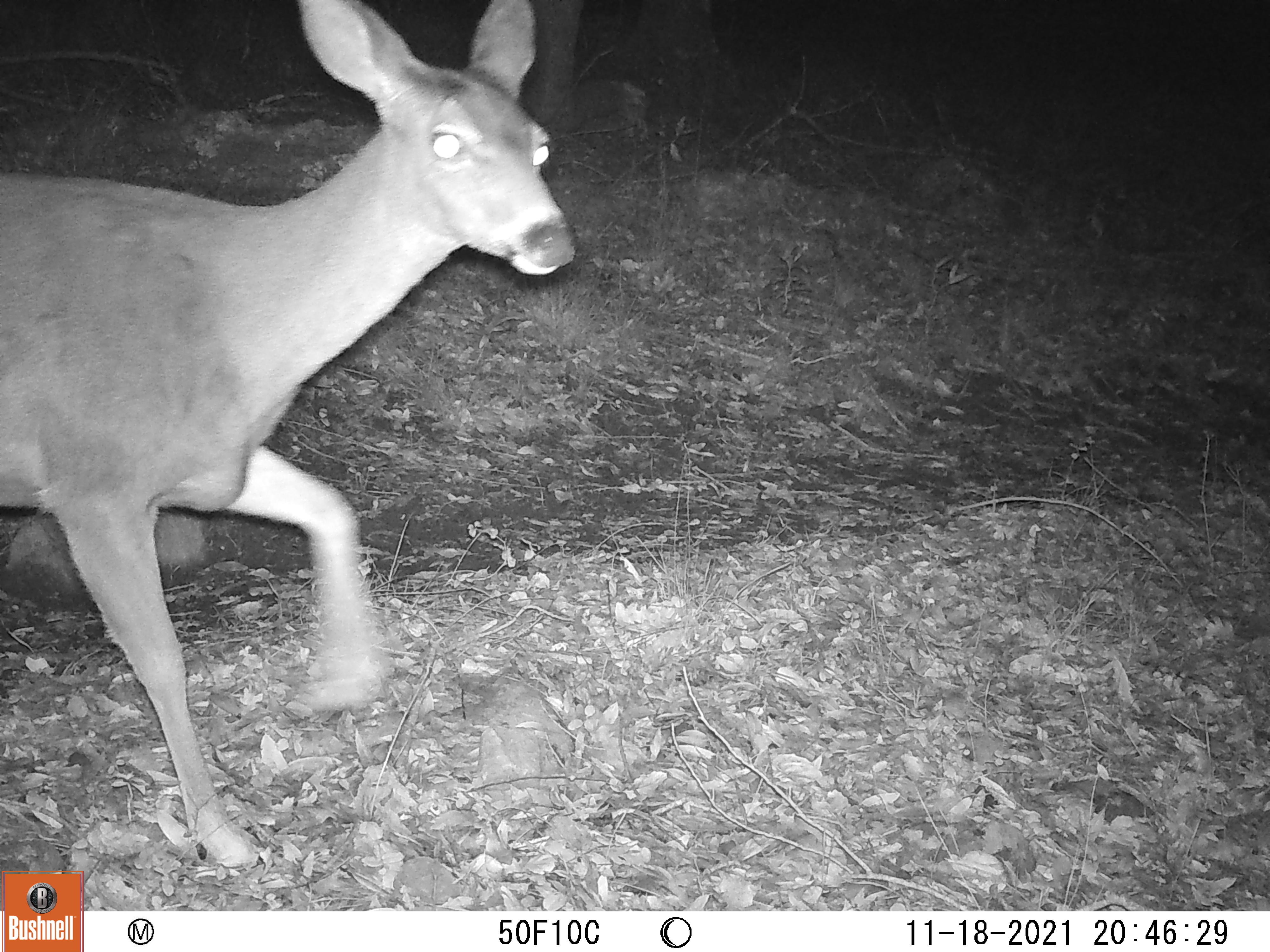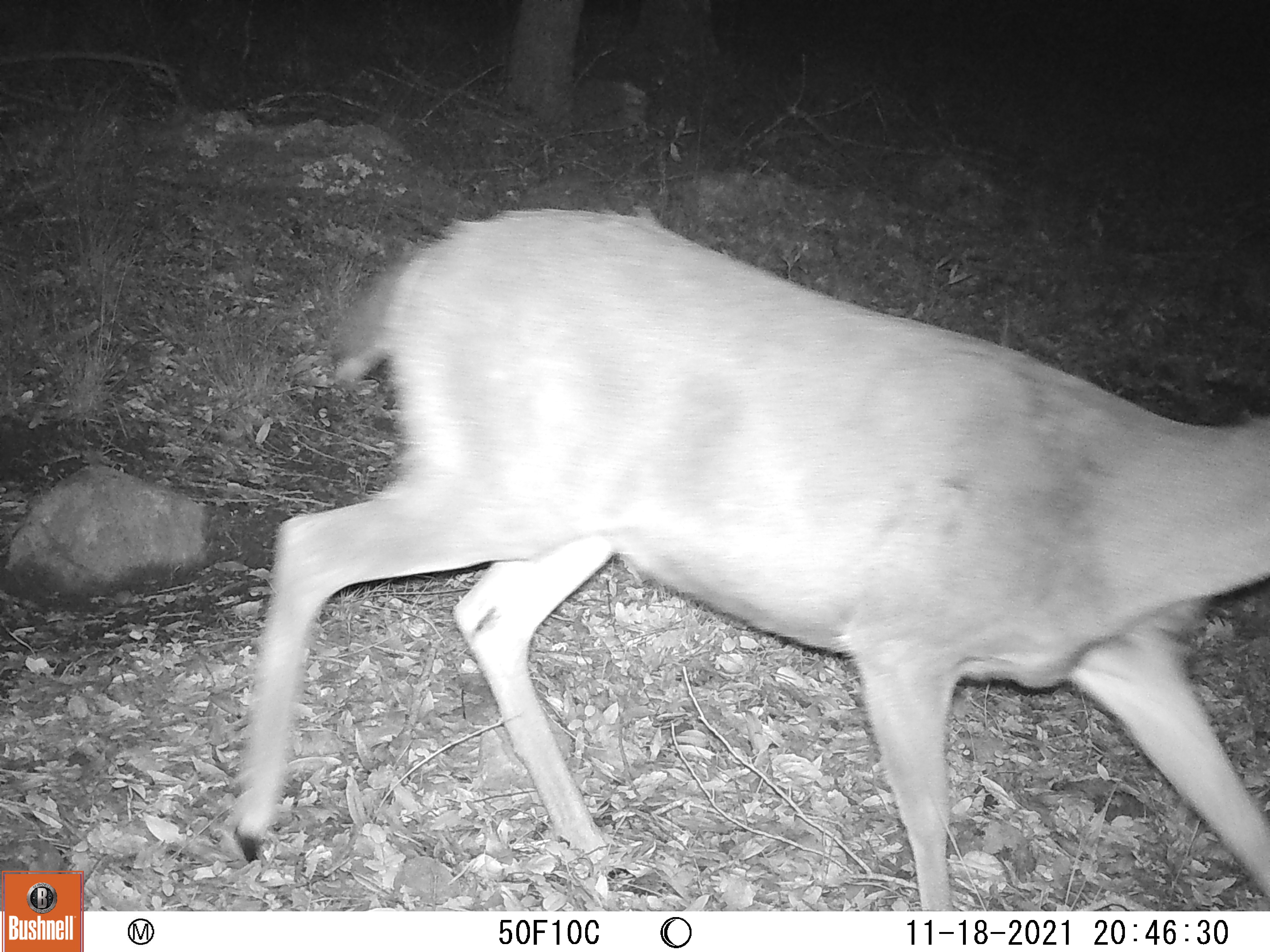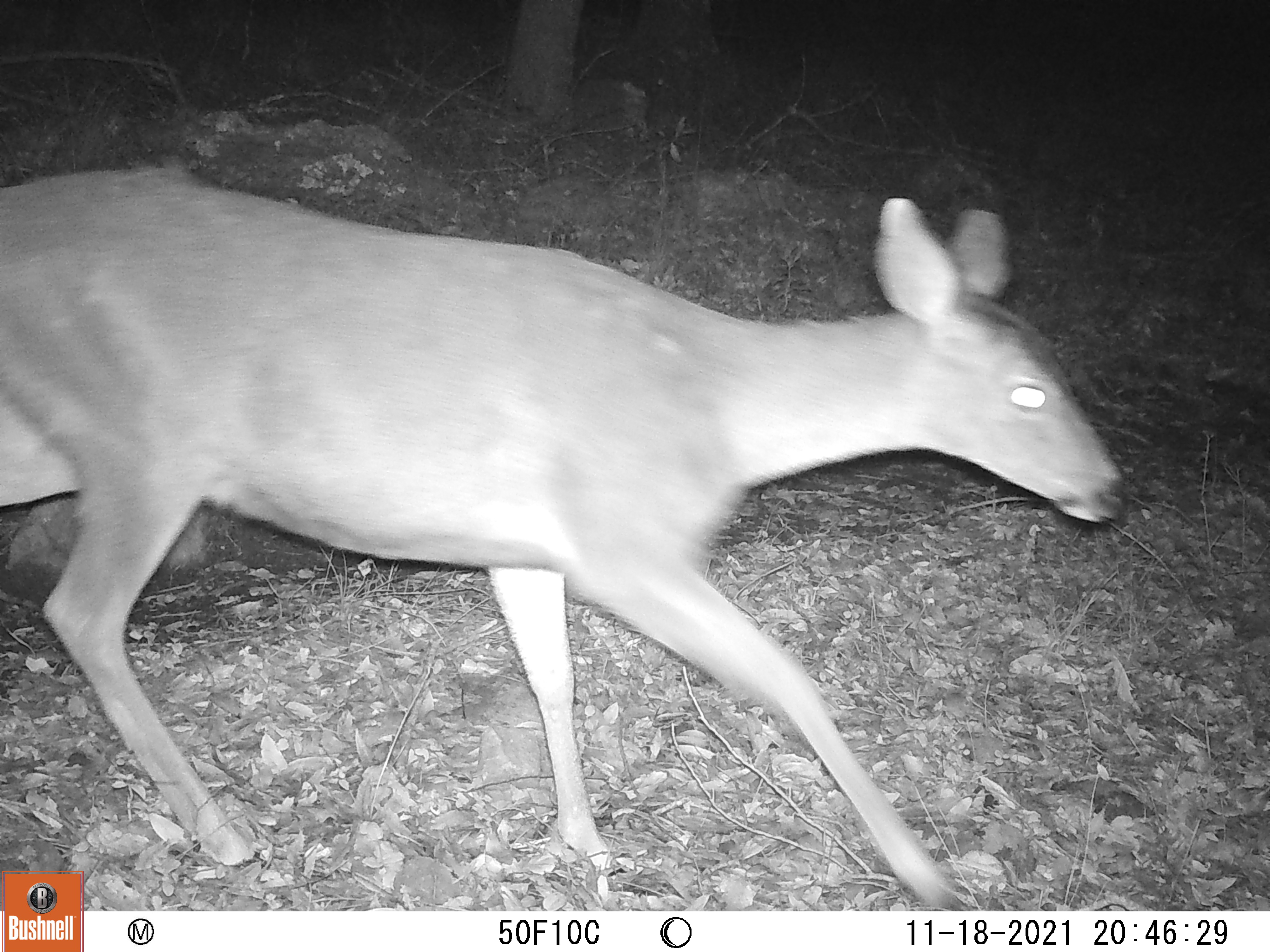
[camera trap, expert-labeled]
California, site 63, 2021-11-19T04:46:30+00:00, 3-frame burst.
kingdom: Animalia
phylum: Chordata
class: Mammalia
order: Artiodactyla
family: Cervidae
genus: Odocoileus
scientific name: Odocoileus hemionus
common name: mule deer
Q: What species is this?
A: Mule deer (Odocoileus hemionus).